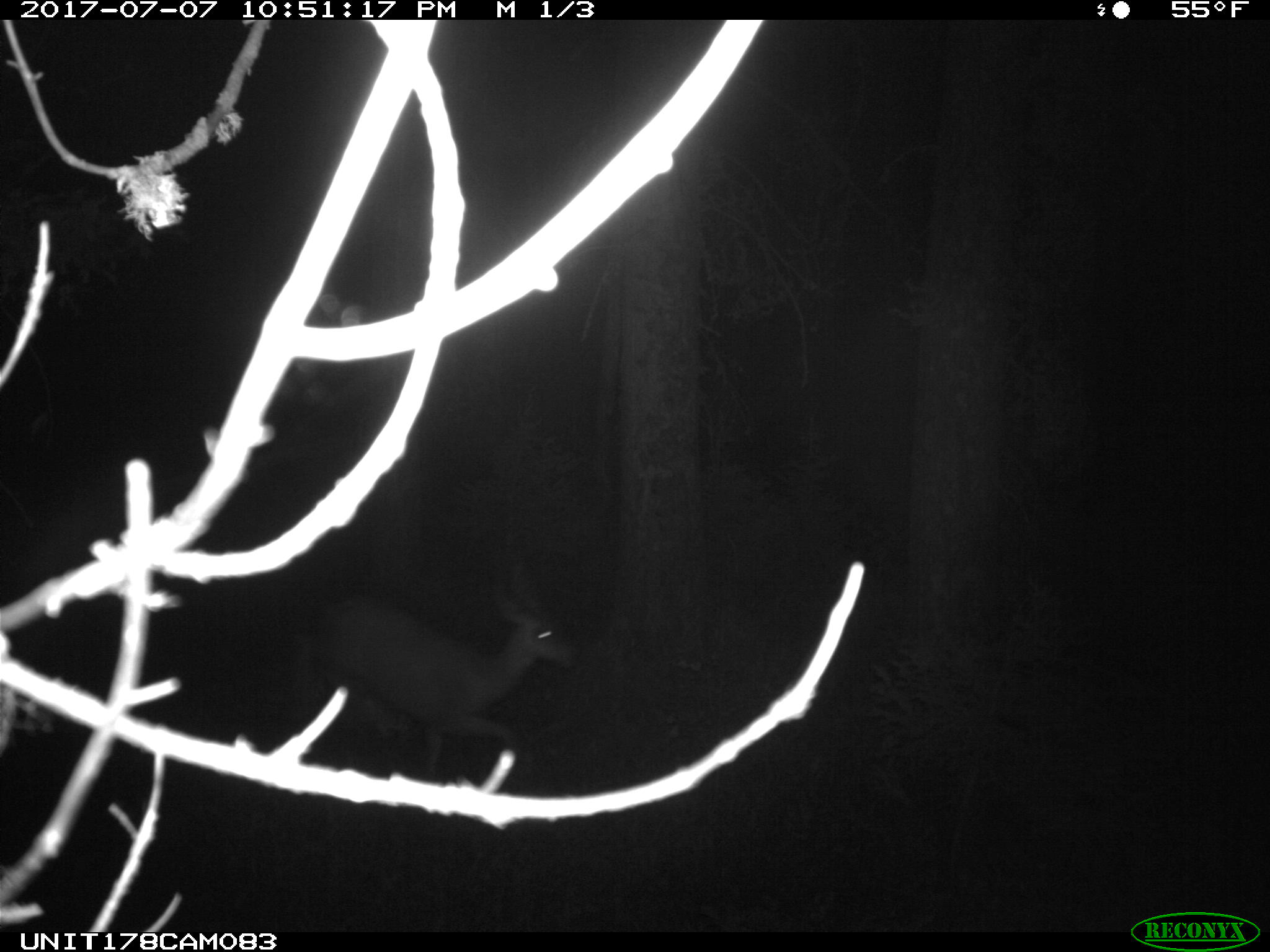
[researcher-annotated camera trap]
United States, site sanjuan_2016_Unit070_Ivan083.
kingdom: Animalia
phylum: Chordata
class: Mammalia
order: Artiodactyla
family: Cervidae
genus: Odocoileus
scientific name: Odocoileus hemionus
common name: mule deer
Odocoileus hemionus (mule deer).